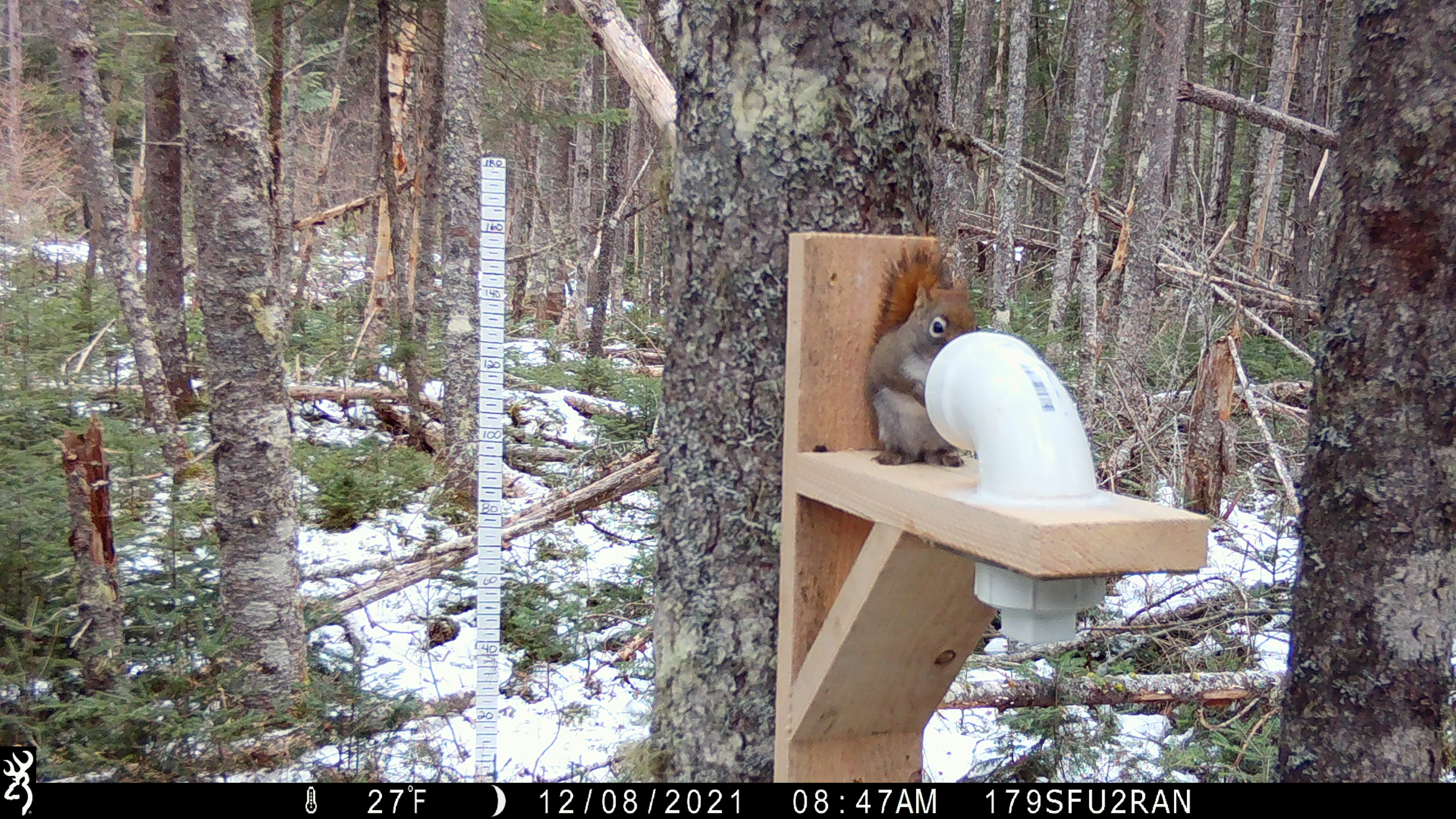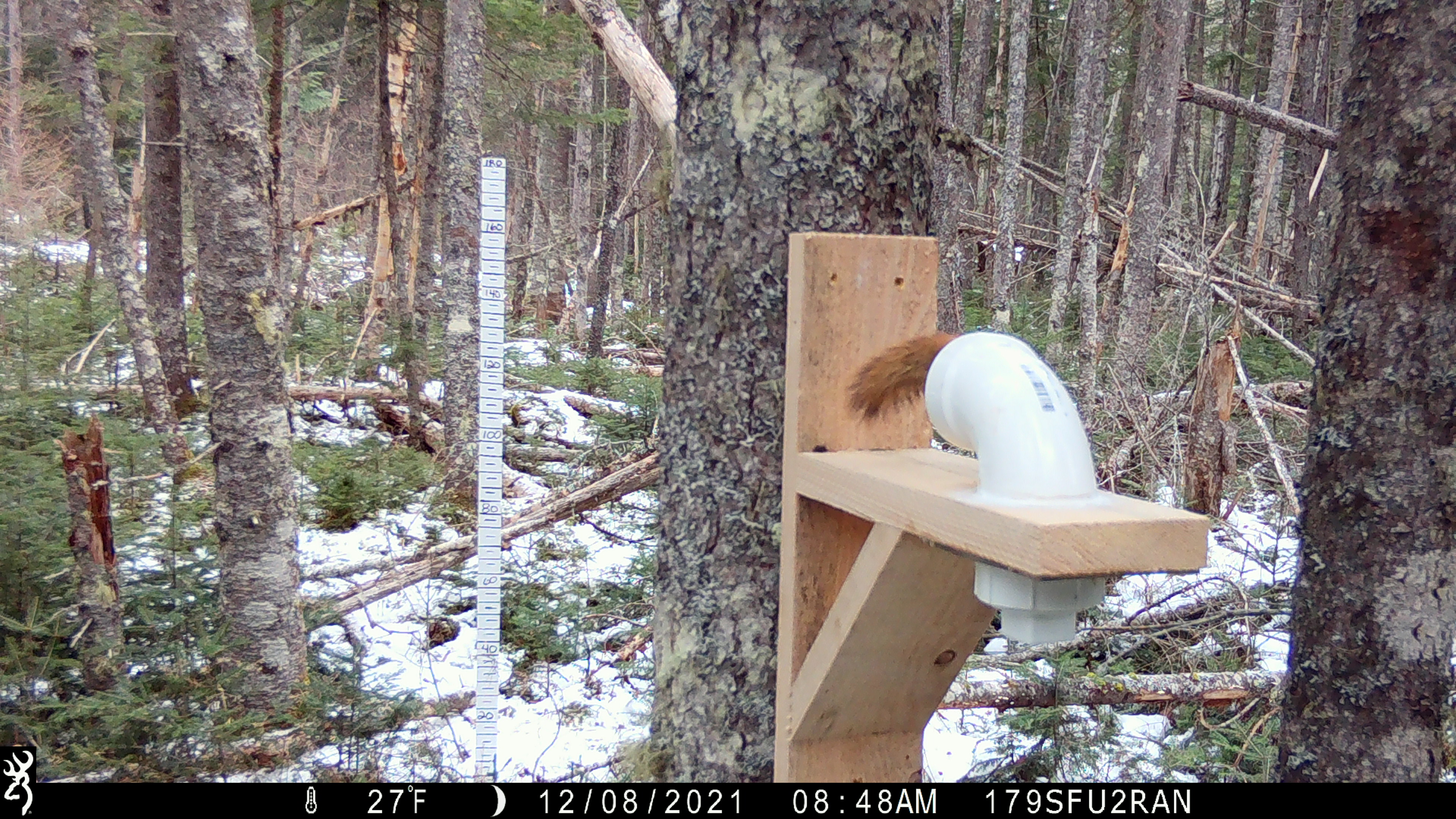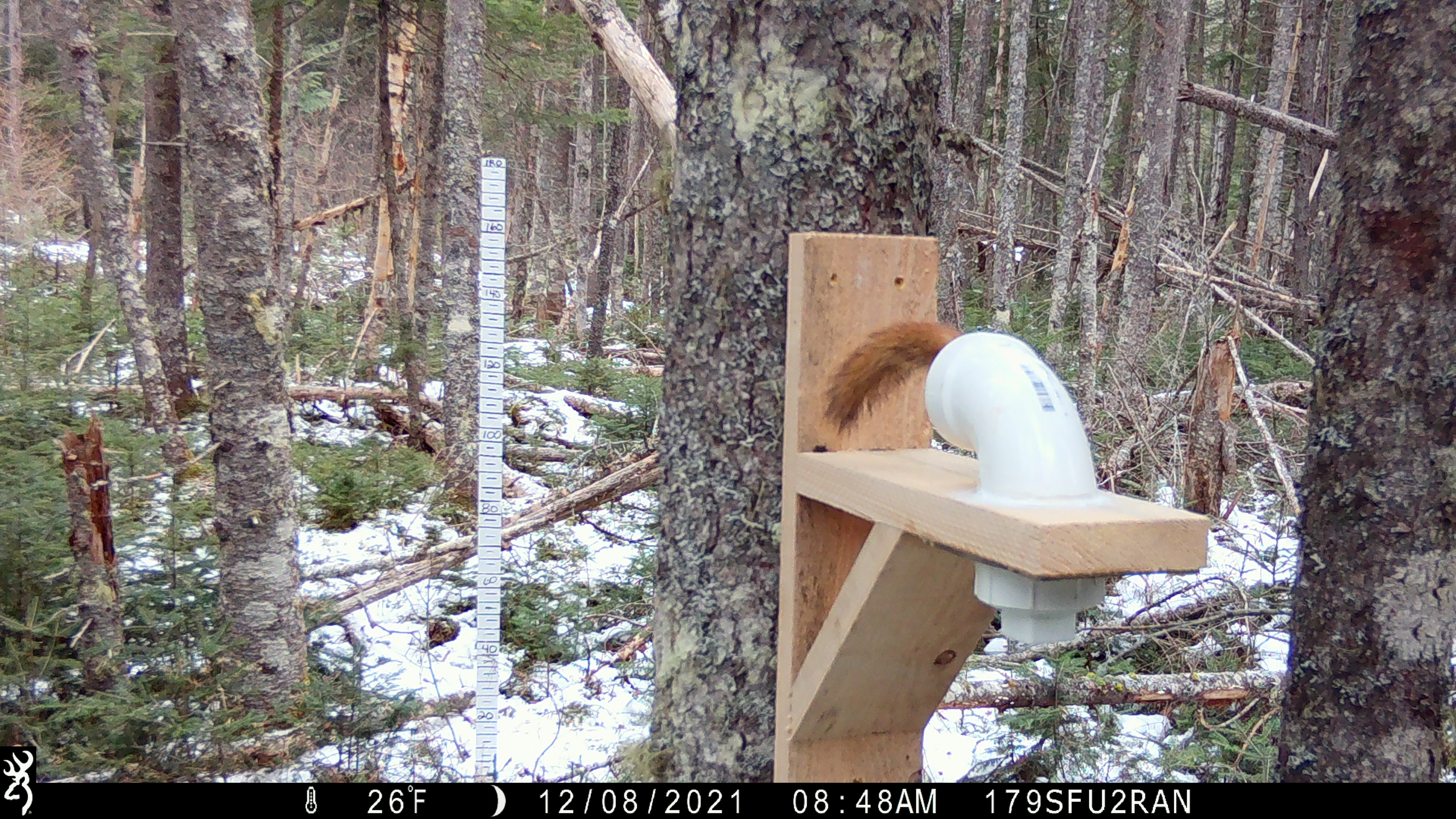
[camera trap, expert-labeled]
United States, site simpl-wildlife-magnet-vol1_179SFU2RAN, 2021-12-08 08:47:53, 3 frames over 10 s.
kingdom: Animalia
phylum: Chordata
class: Mammalia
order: Rodentia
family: Sciuridae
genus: Tamiasciurus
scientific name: Tamiasciurus hudsonicus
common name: red squirrel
Red squirrel (Tamiasciurus hudsonicus).